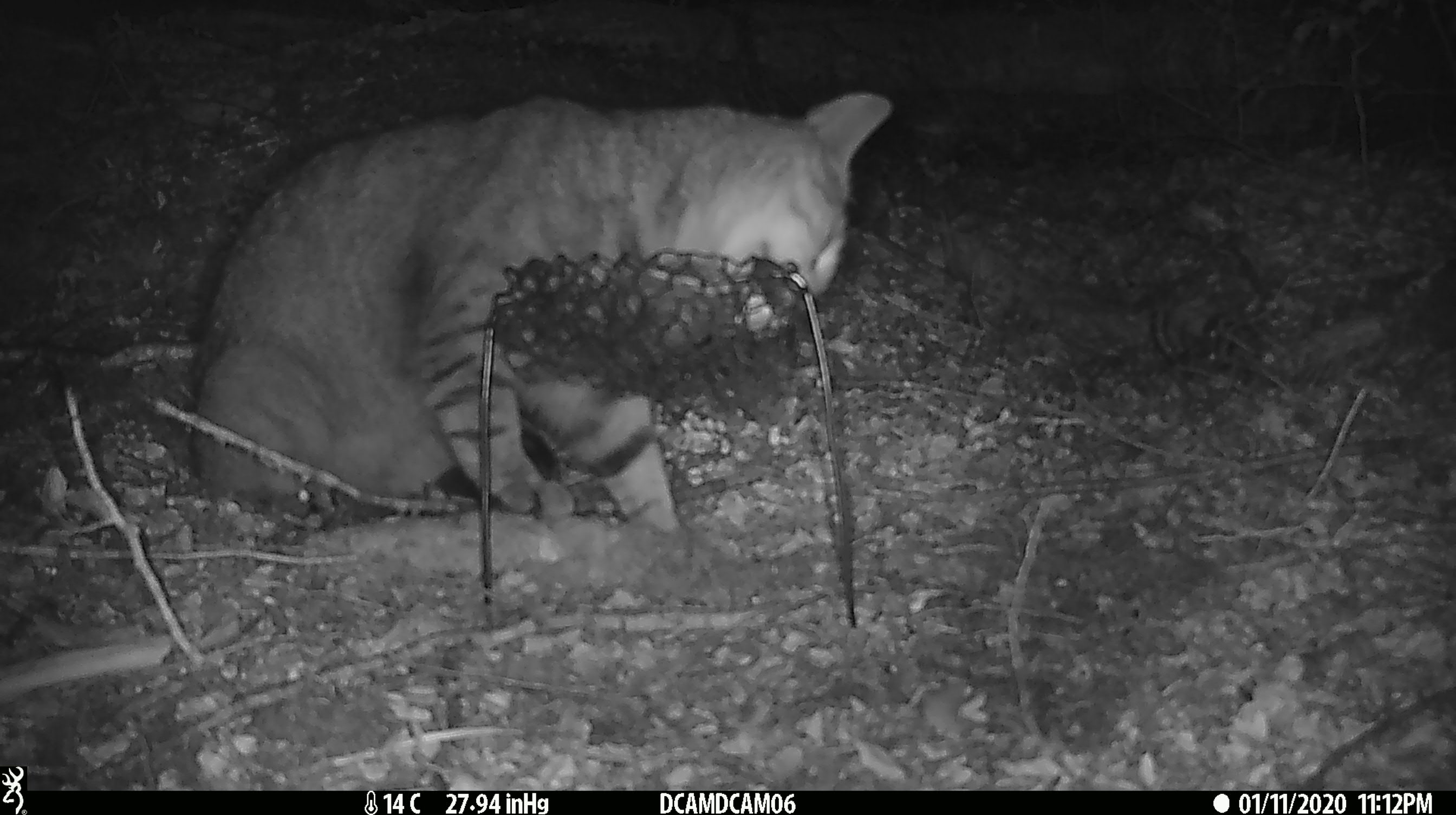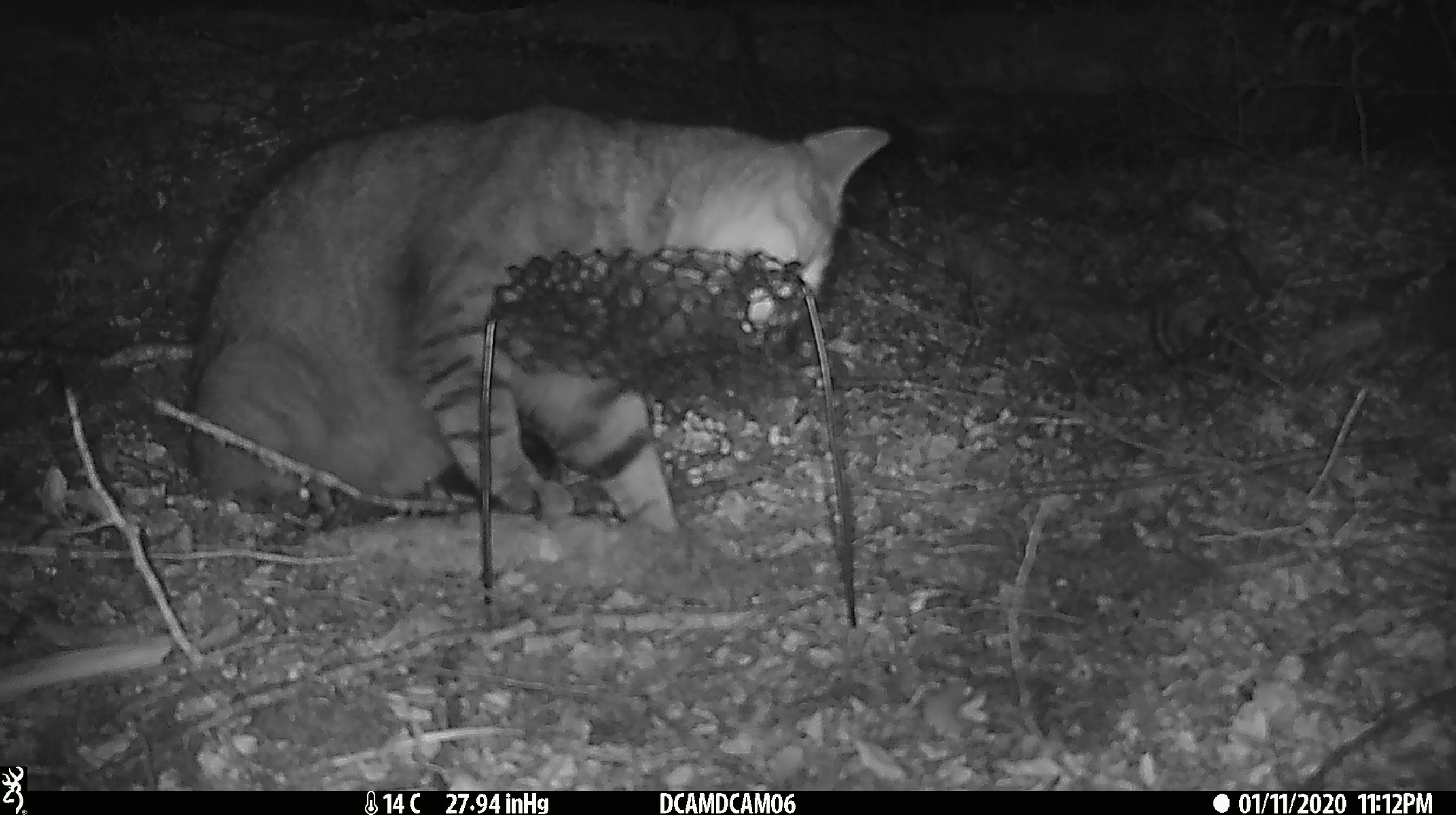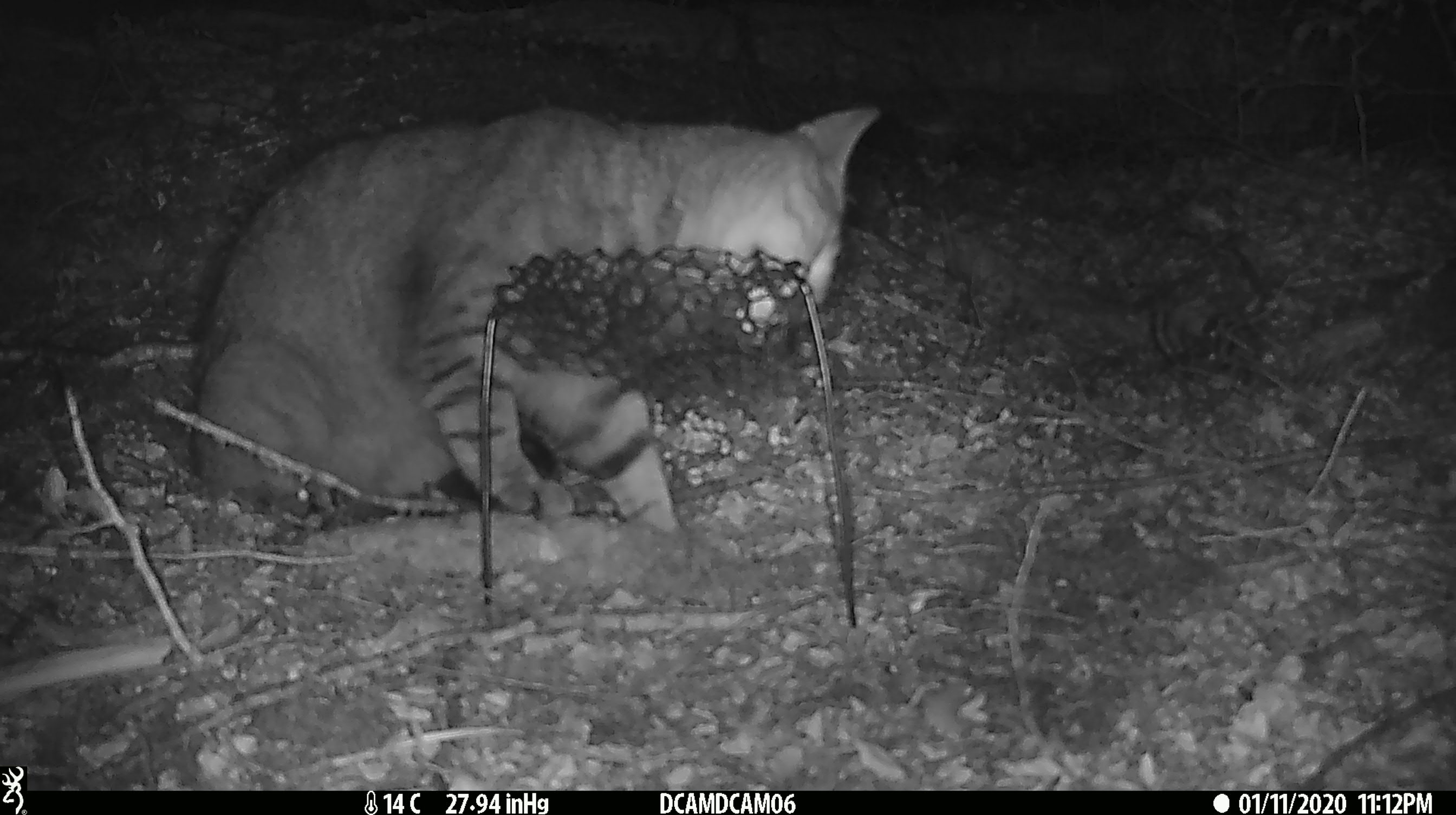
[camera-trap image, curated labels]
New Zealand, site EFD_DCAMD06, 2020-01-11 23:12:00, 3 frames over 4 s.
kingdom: Animalia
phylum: Chordata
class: Mammalia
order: Carnivora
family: Felidae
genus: Felis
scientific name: Felis catus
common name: domestic cat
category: cat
Cat (domestic cat) (Felis catus).